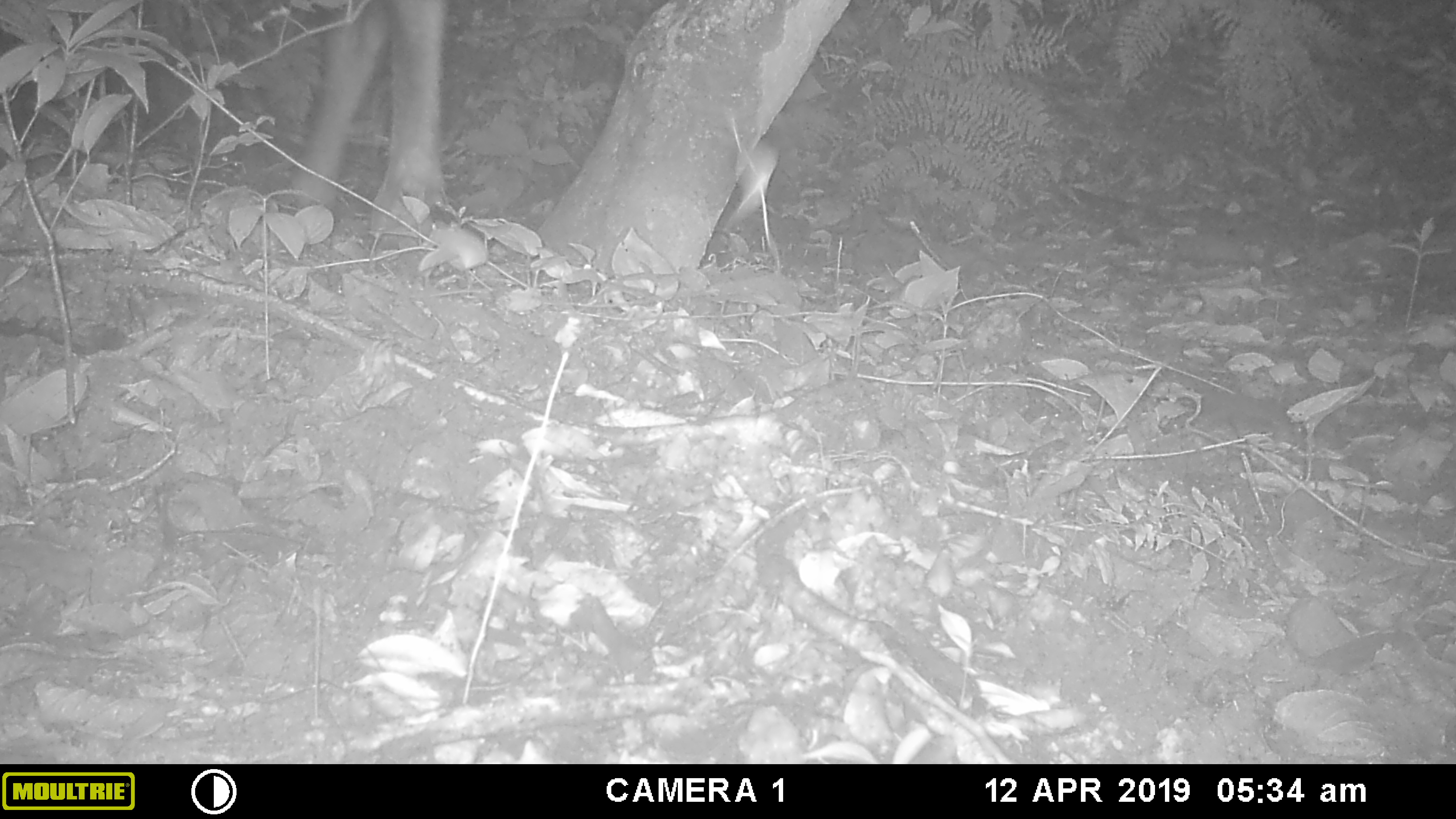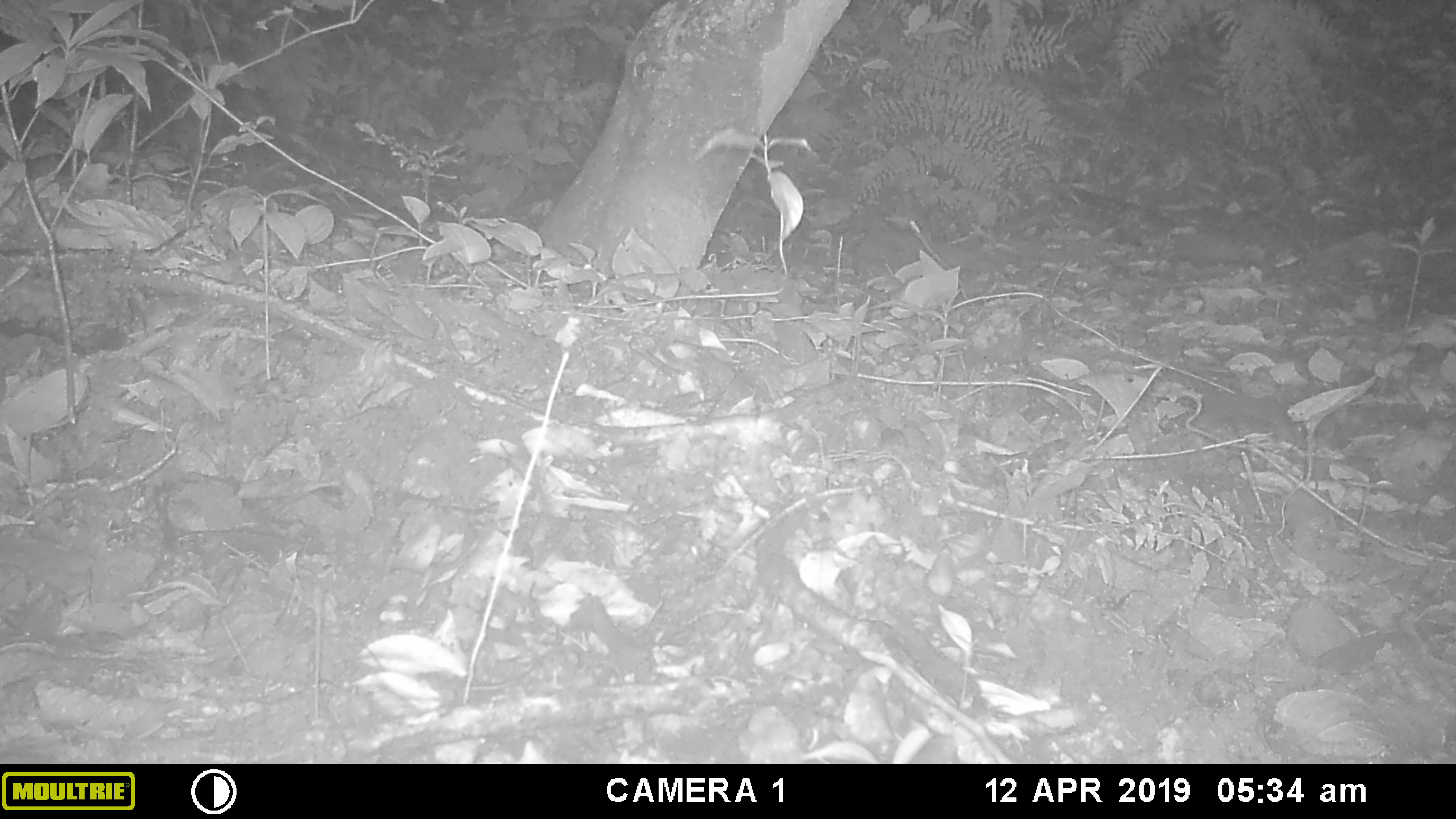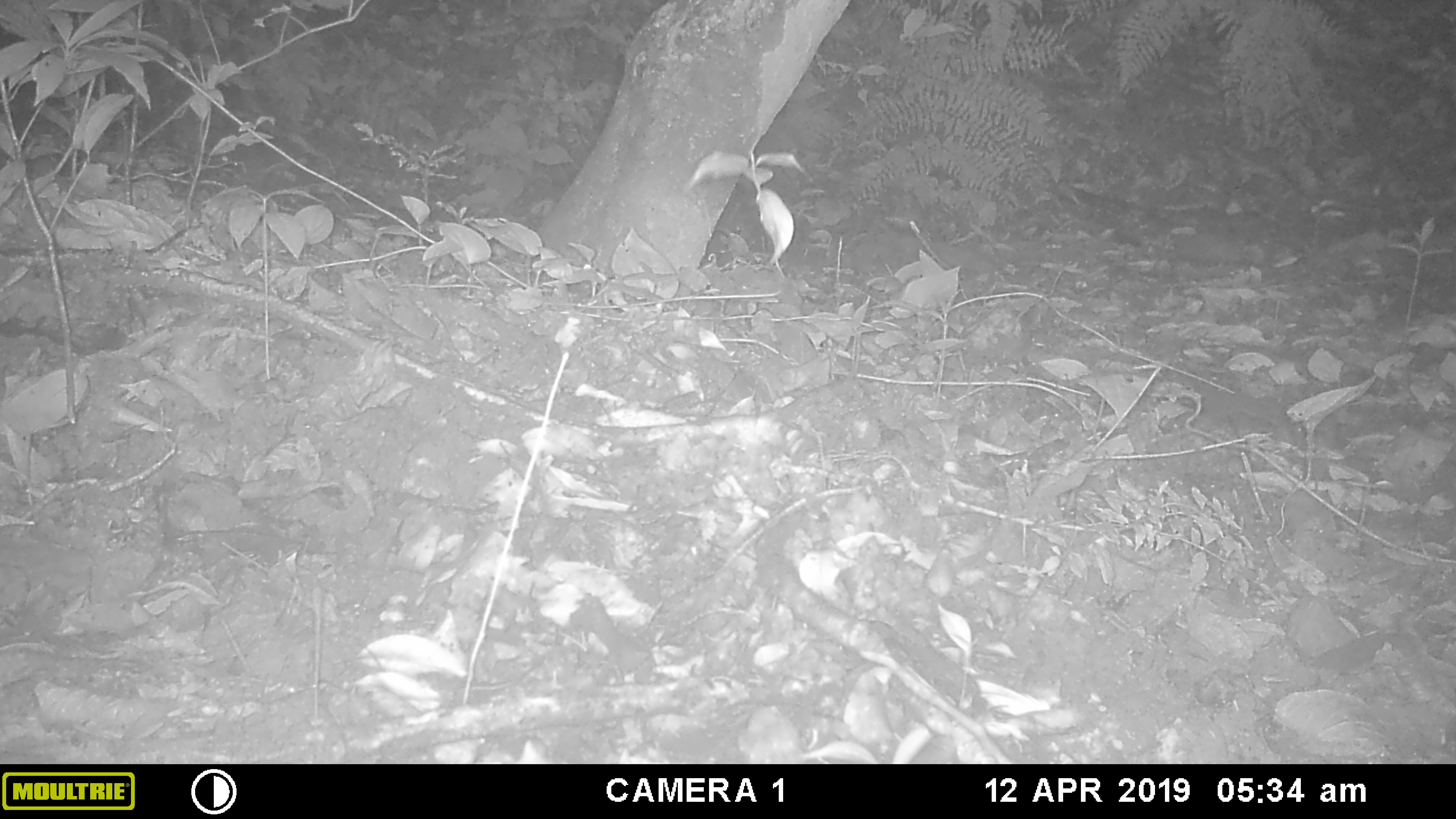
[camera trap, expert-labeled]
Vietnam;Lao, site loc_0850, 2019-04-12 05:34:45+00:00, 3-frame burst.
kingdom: Animalia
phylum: Chordata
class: Mammalia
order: Artiodactyla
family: Bovidae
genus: Capricornis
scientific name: Capricornis sumatraensis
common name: chinese serow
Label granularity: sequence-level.